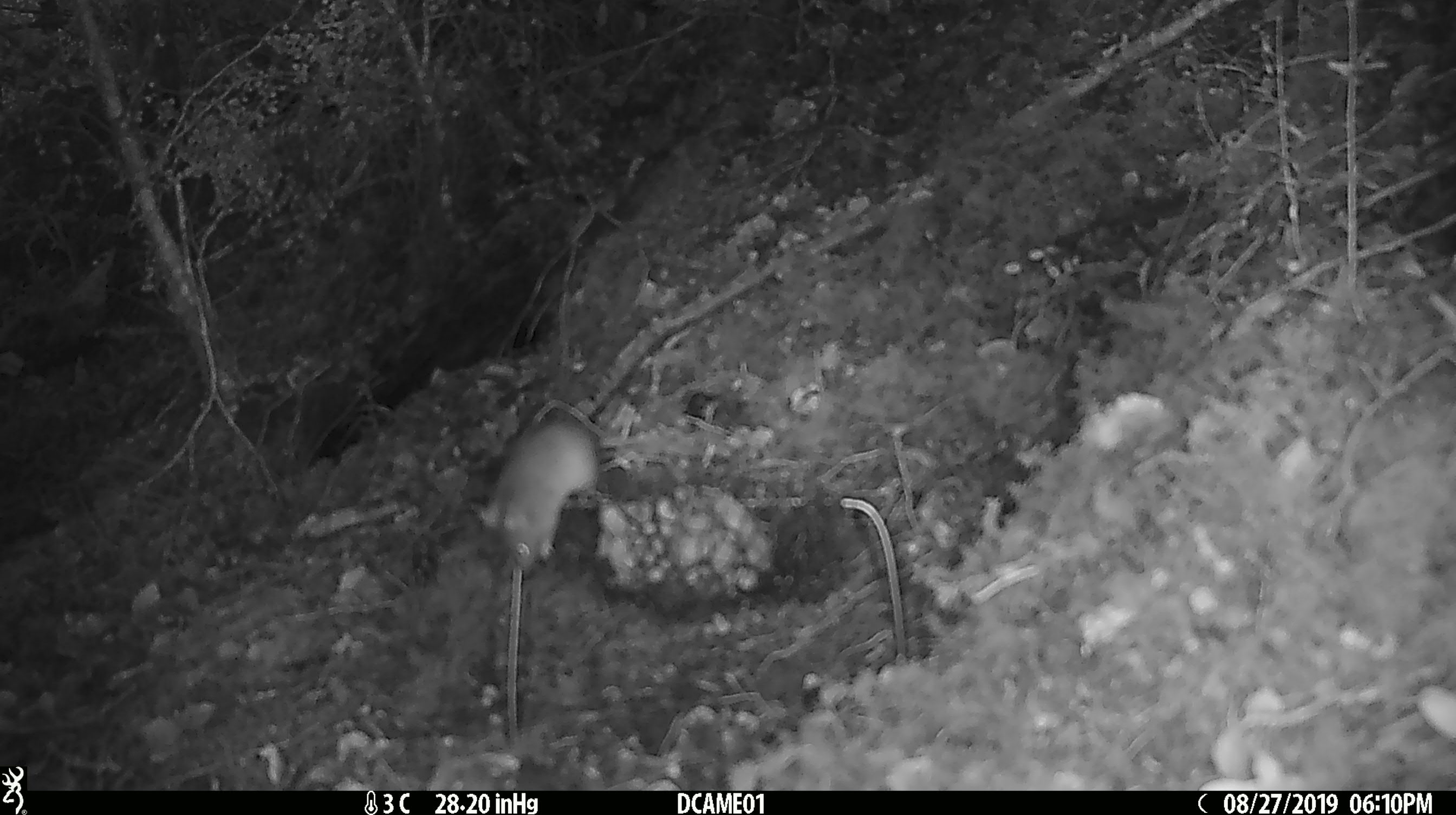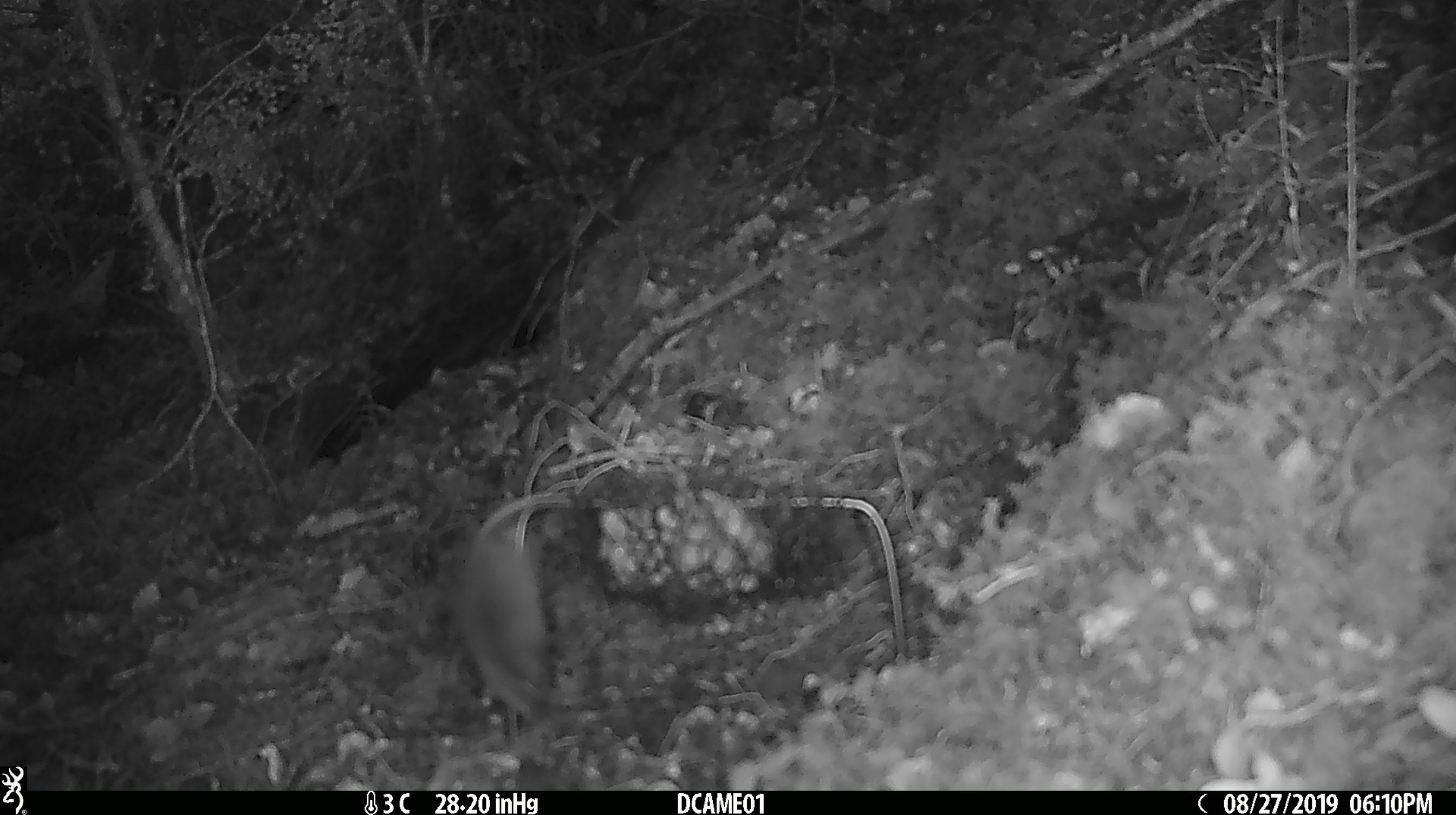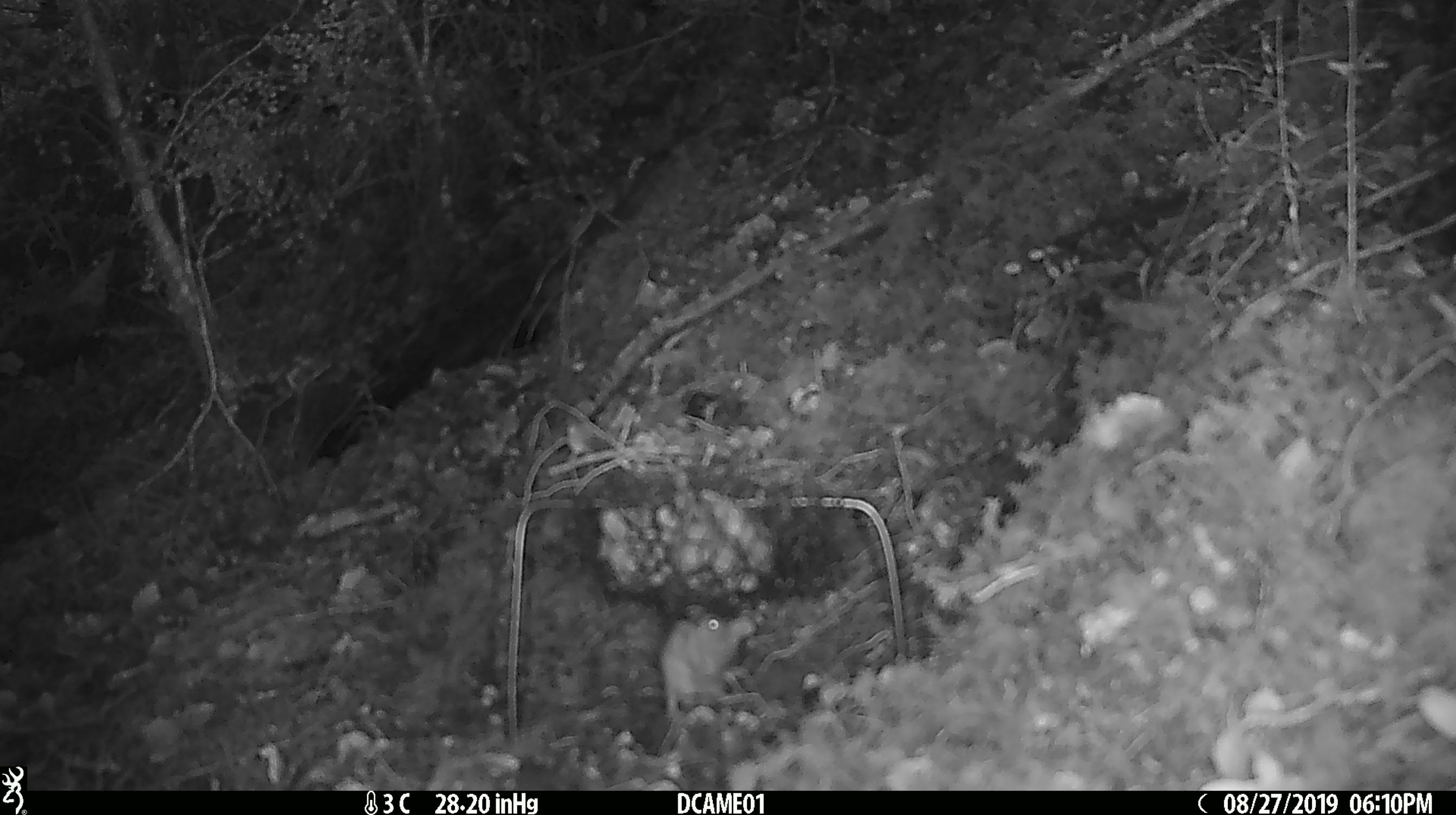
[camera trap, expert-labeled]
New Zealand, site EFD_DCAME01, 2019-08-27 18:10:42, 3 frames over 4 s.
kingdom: Animalia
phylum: Chordata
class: Mammalia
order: Rodentia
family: Muridae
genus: Mus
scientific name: Mus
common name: mouse